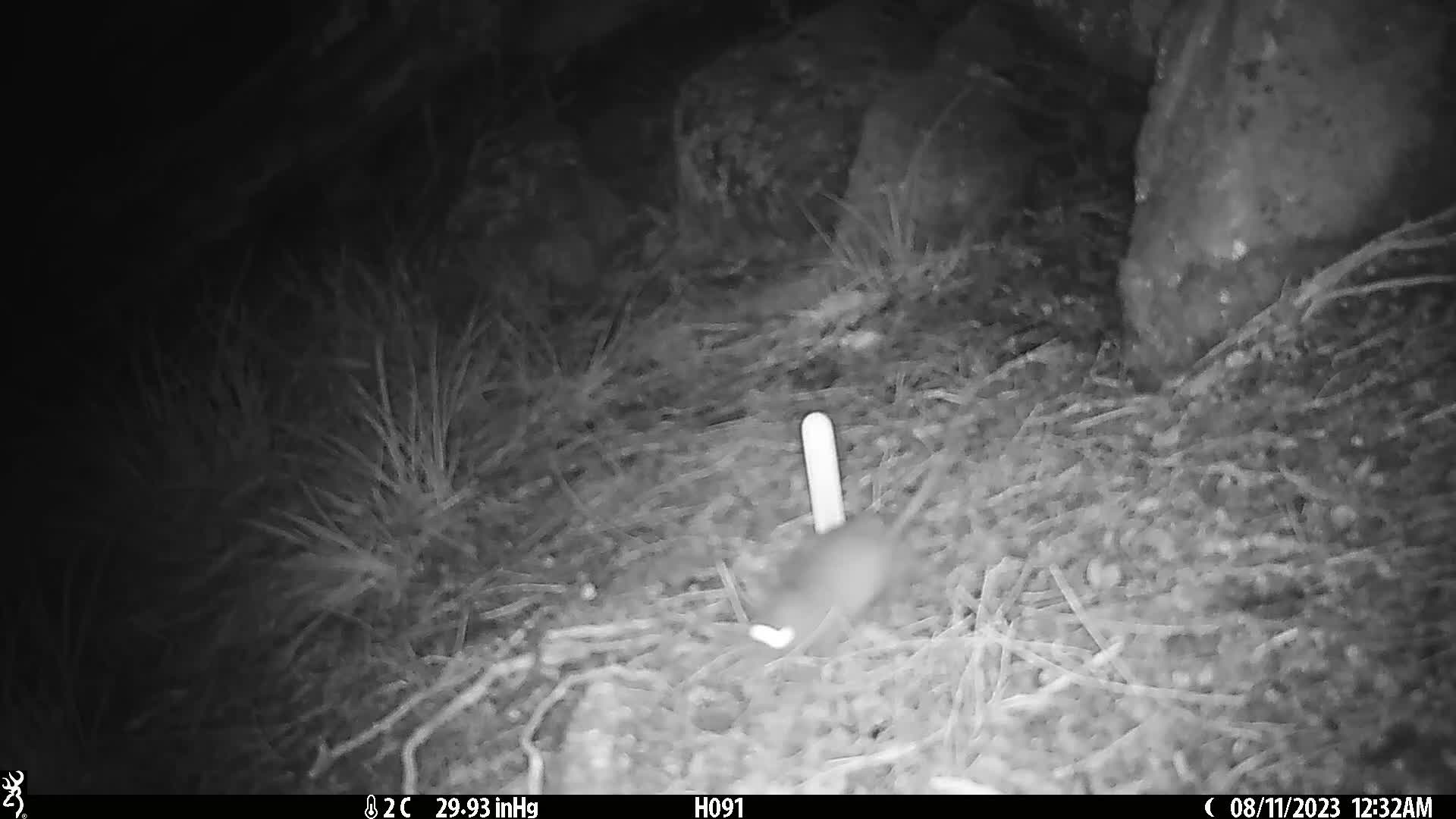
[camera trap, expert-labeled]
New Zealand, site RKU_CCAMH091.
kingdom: Animalia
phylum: Chordata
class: Mammalia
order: Rodentia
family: Muridae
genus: Rattus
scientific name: Rattus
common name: rat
Rat (Rattus).